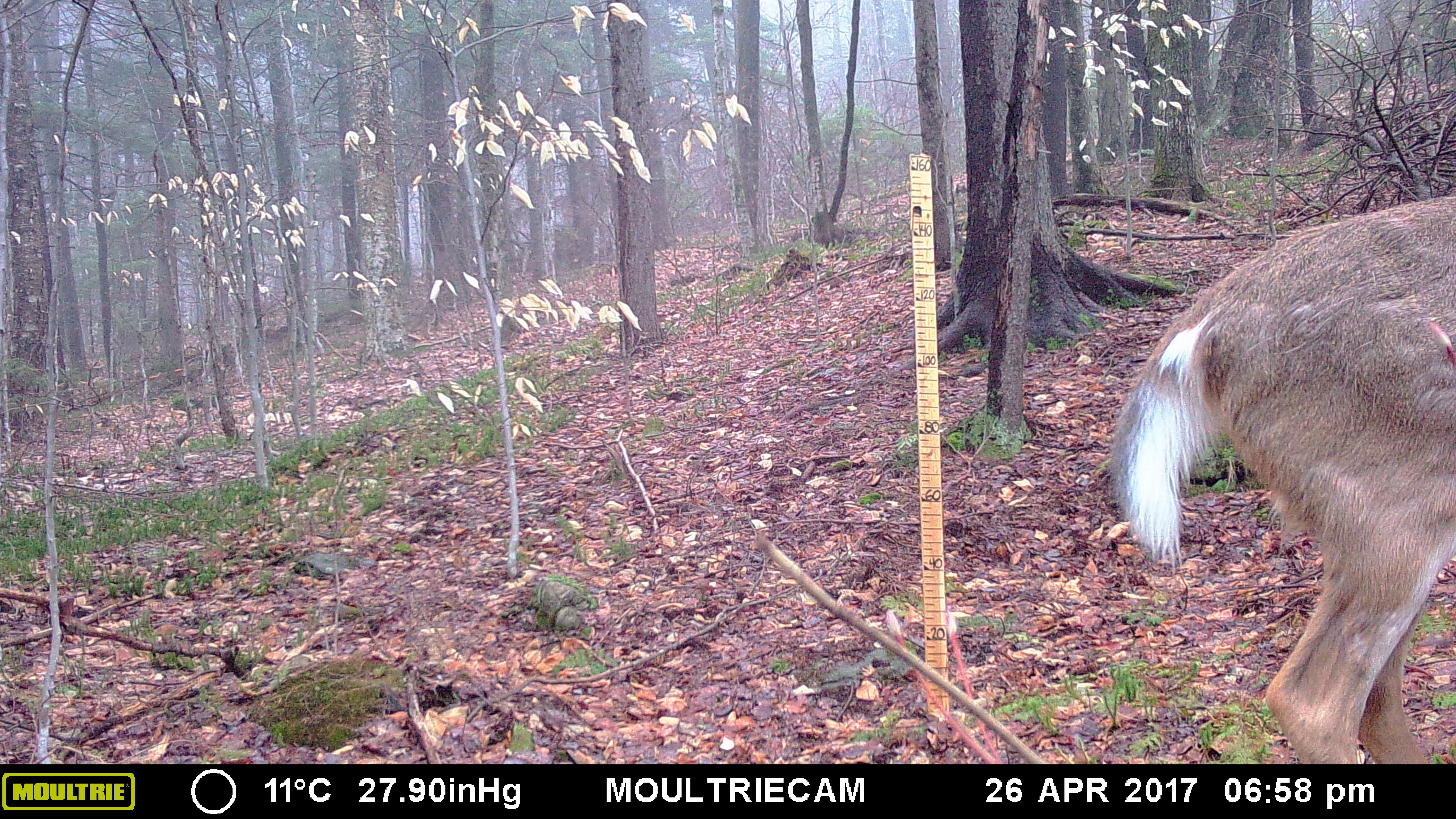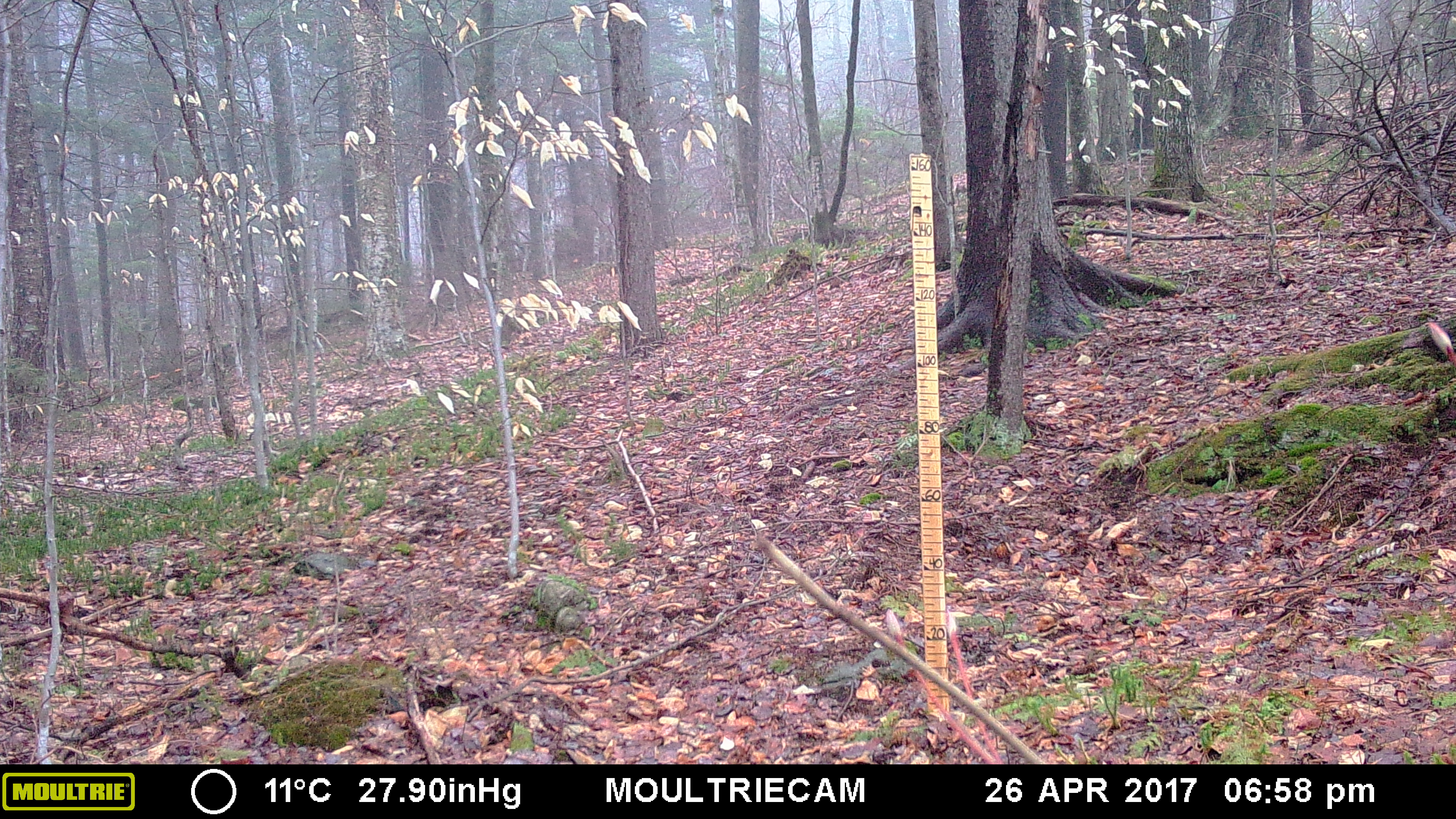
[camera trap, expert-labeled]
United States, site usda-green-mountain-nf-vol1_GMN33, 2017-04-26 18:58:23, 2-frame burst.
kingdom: Animalia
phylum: Chordata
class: Mammalia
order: Artiodactyla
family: Cervidae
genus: Odocoileus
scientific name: Odocoileus virginianus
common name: white-tailed deer